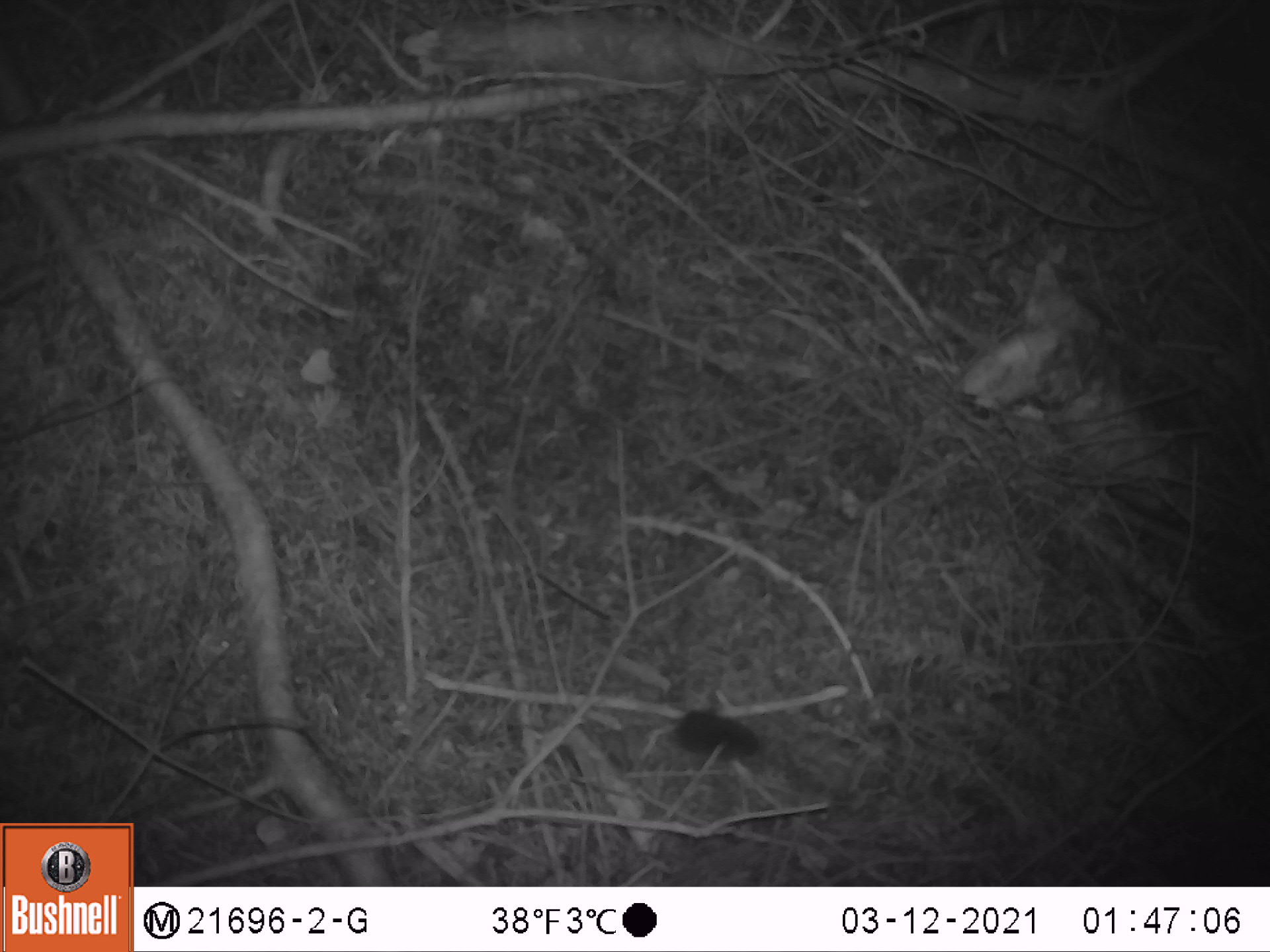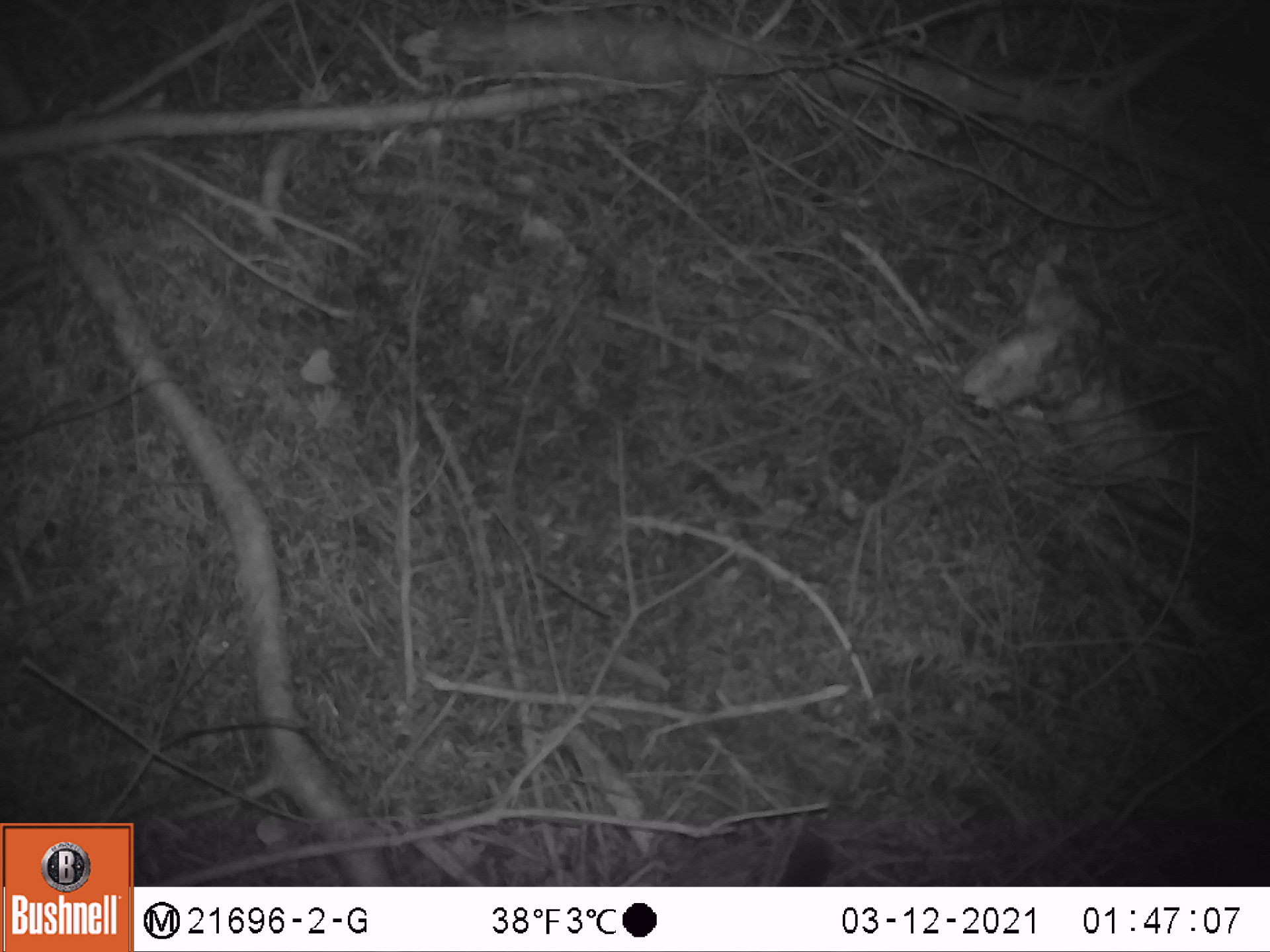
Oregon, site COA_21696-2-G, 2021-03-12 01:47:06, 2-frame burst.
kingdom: Animalia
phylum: Chordata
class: Mammalia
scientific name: Mammalia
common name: small mammal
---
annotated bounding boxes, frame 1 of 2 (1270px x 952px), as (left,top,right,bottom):
small mammal: (608,669,848,802)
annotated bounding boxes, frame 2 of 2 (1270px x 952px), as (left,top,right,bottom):
small mammal: (738,746,861,886)